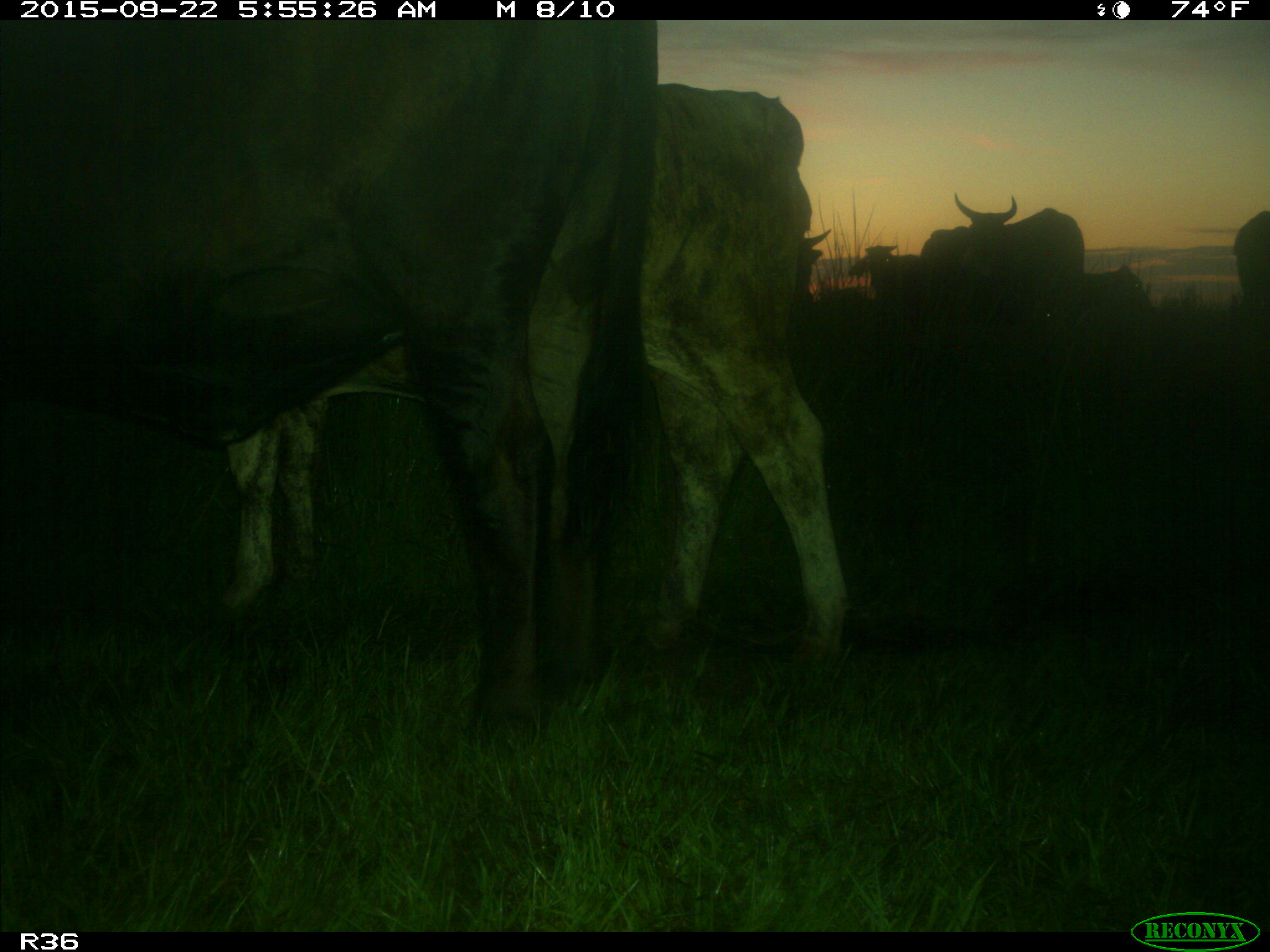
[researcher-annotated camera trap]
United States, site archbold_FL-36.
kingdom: Animalia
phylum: Chordata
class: Mammalia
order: Artiodactyla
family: Bovidae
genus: Bos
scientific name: Bos taurus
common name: domestic cow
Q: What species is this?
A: Bos taurus (domestic cow).